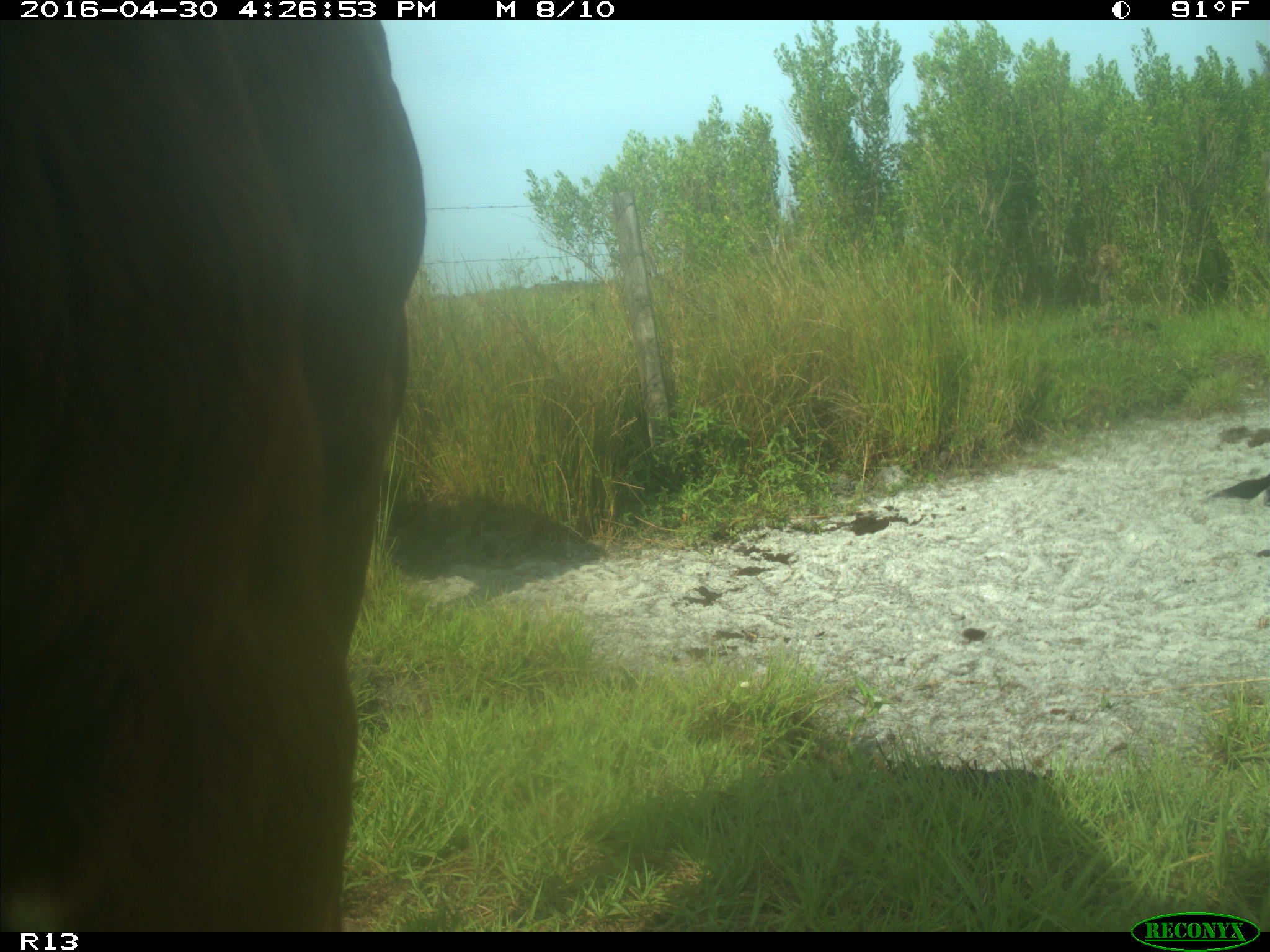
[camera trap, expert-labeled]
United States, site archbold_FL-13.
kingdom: Animalia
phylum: Chordata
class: Mammalia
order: Artiodactyla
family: Bovidae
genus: Bos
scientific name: Bos taurus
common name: domestic cow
Bos taurus (domestic cow).